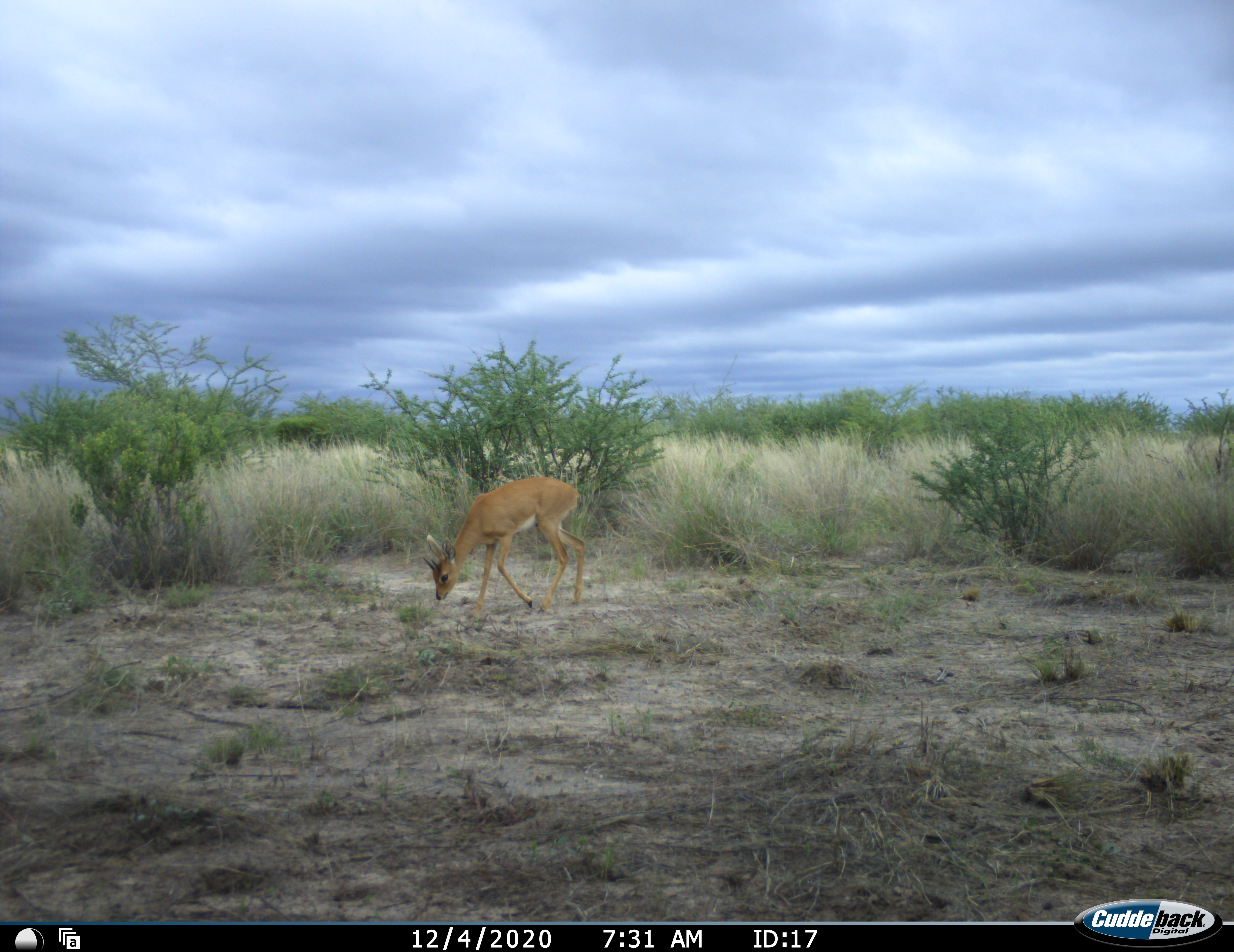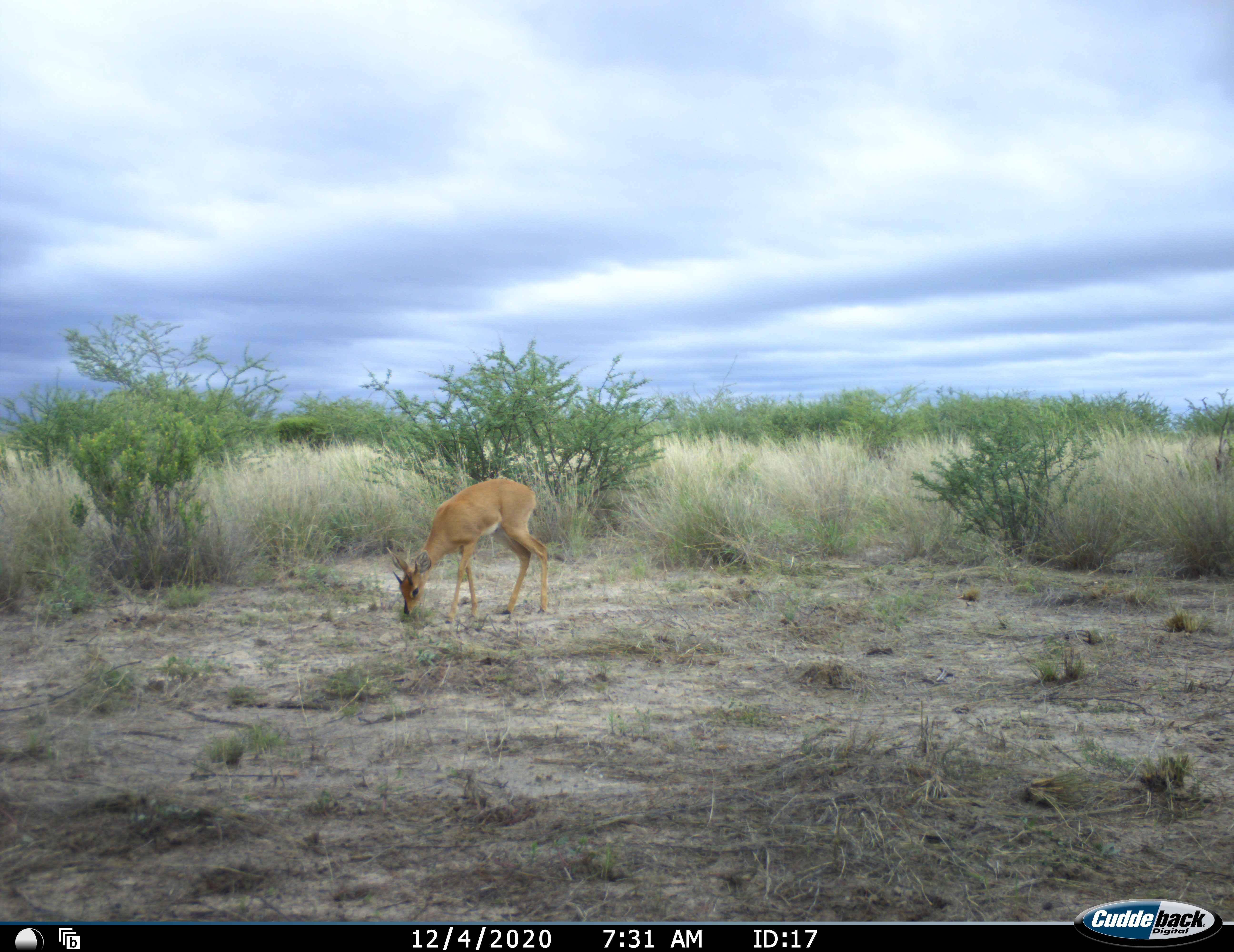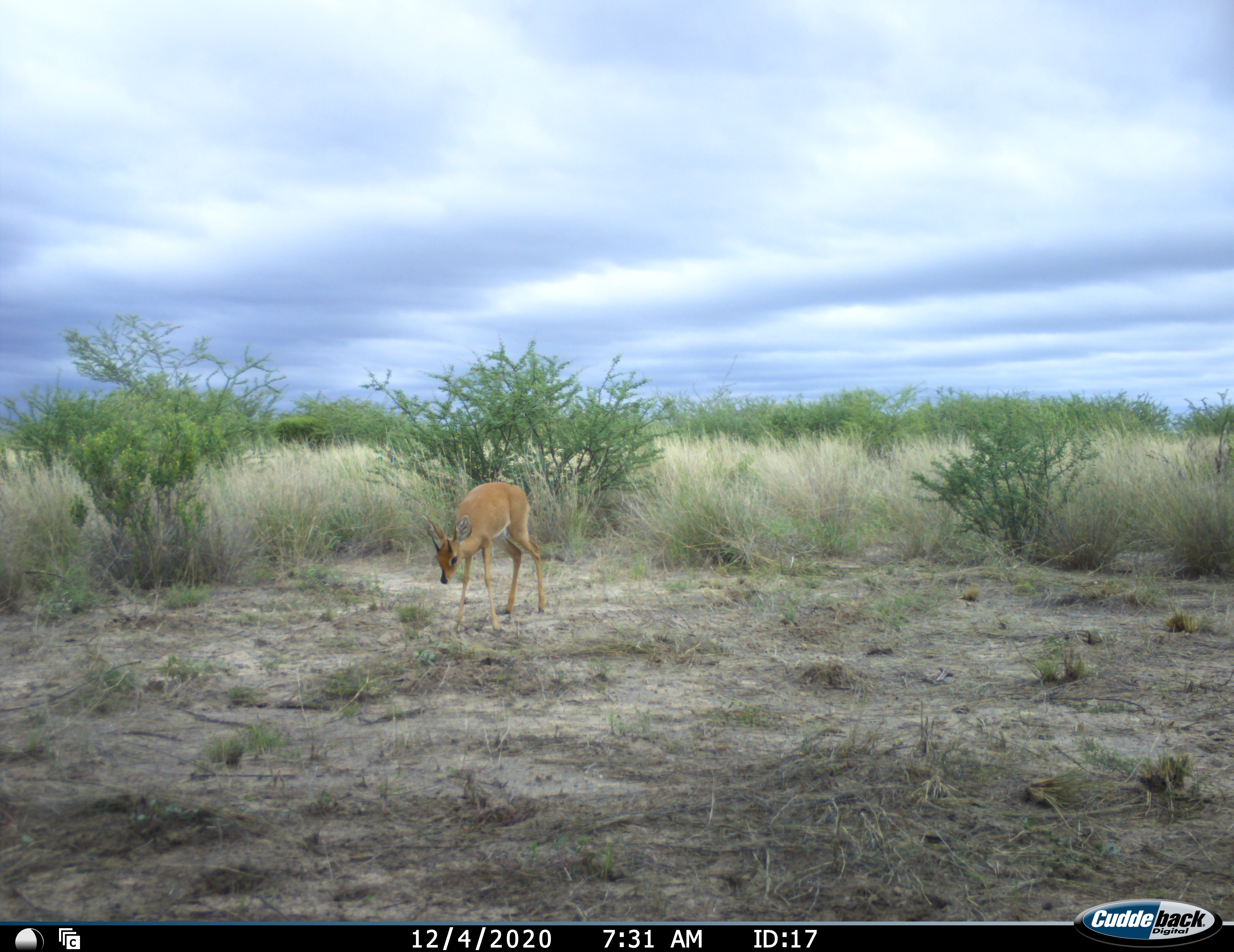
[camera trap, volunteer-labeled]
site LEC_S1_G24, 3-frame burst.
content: unidentified animal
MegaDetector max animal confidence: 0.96